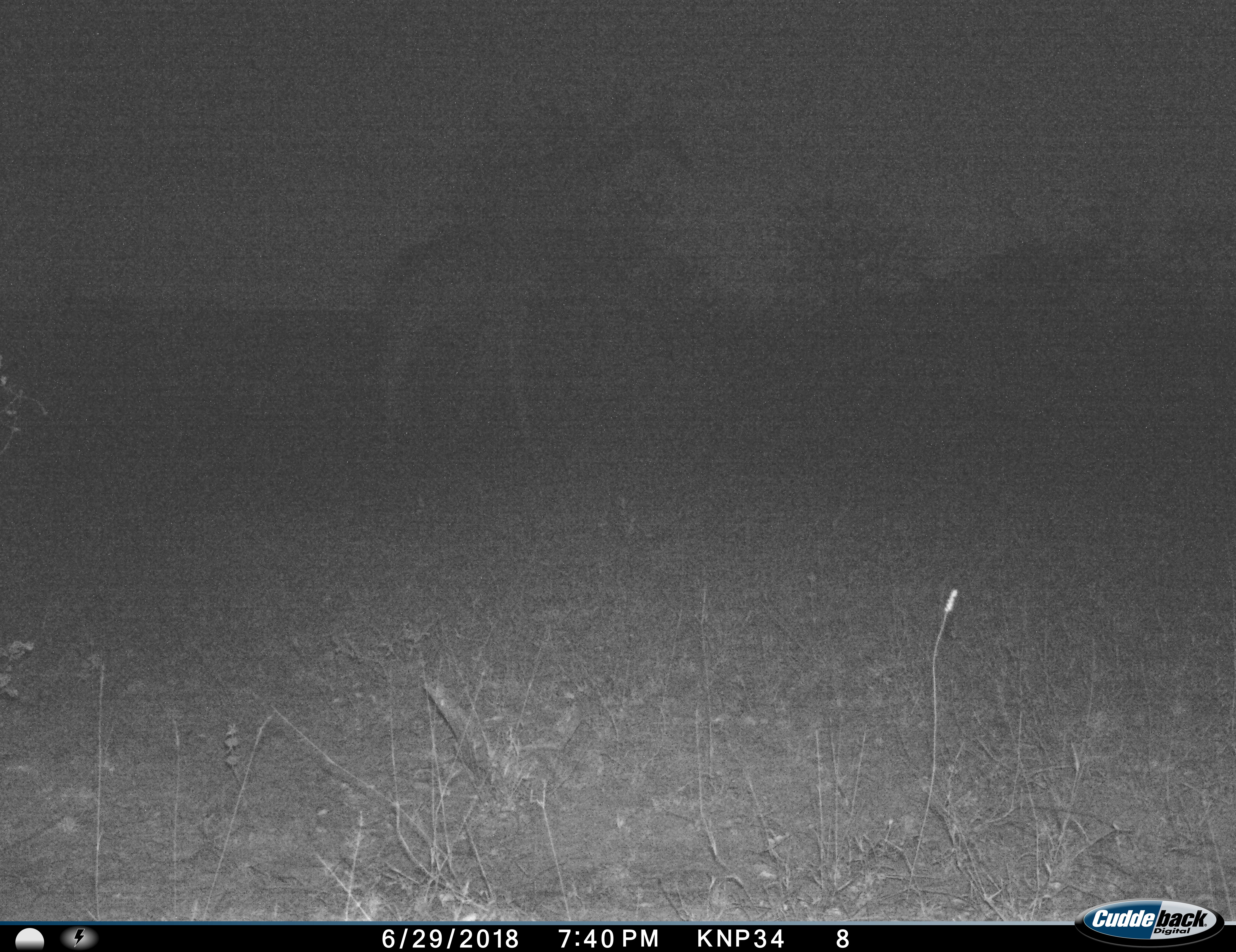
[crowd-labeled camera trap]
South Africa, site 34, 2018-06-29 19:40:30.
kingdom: Animalia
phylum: Chordata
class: Mammalia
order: Artiodactyla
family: Giraffidae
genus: Giraffa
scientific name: Giraffa camelopardalis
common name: giraffe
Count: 1.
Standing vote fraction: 30%.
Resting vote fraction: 0%.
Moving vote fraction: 70%.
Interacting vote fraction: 0%.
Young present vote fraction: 0%.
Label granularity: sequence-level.